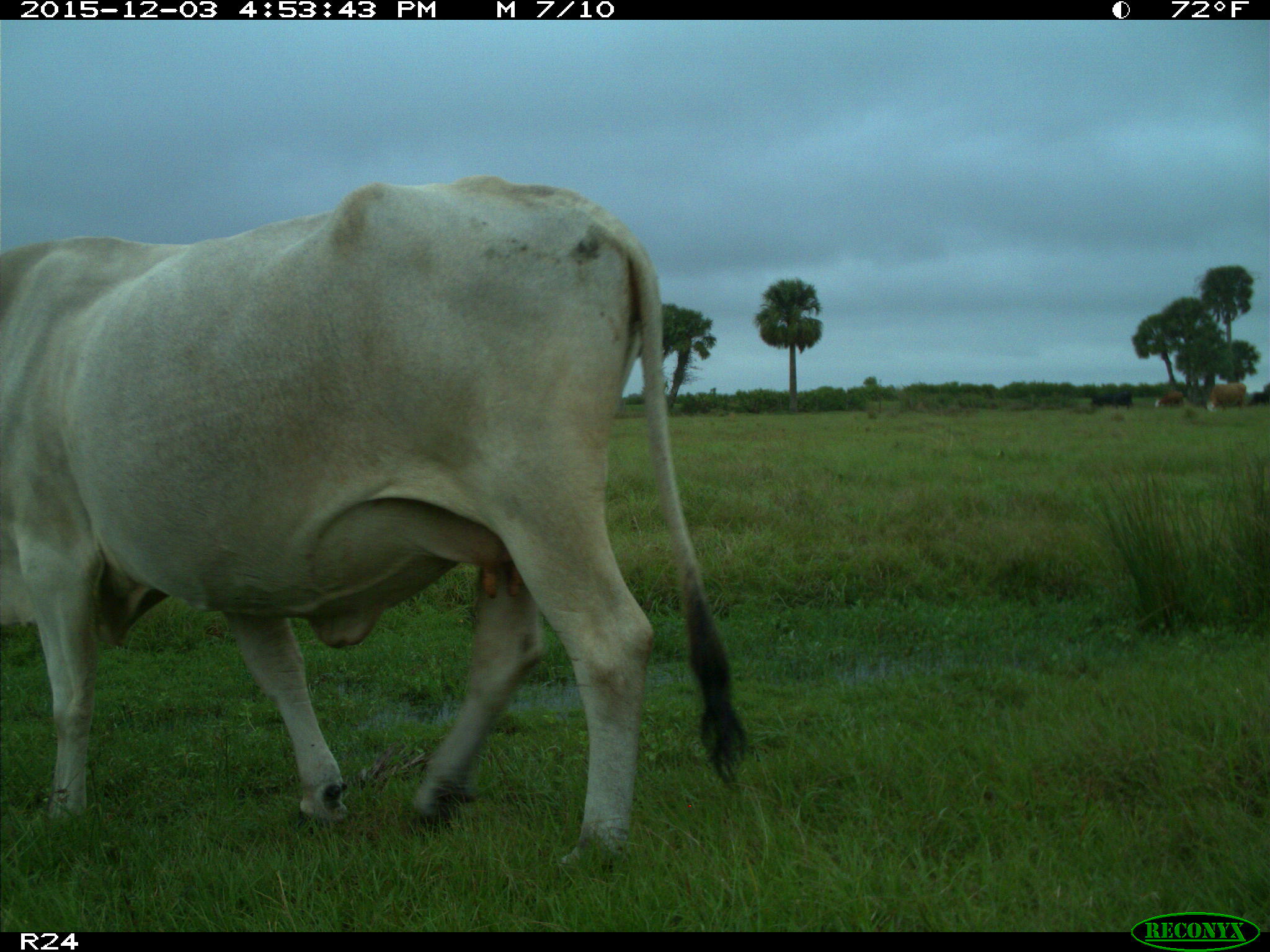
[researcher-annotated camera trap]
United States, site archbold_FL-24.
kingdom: Animalia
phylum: Chordata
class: Mammalia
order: Artiodactyla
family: Bovidae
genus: Bos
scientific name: Bos taurus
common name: domestic cow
Bos taurus (domestic cow).